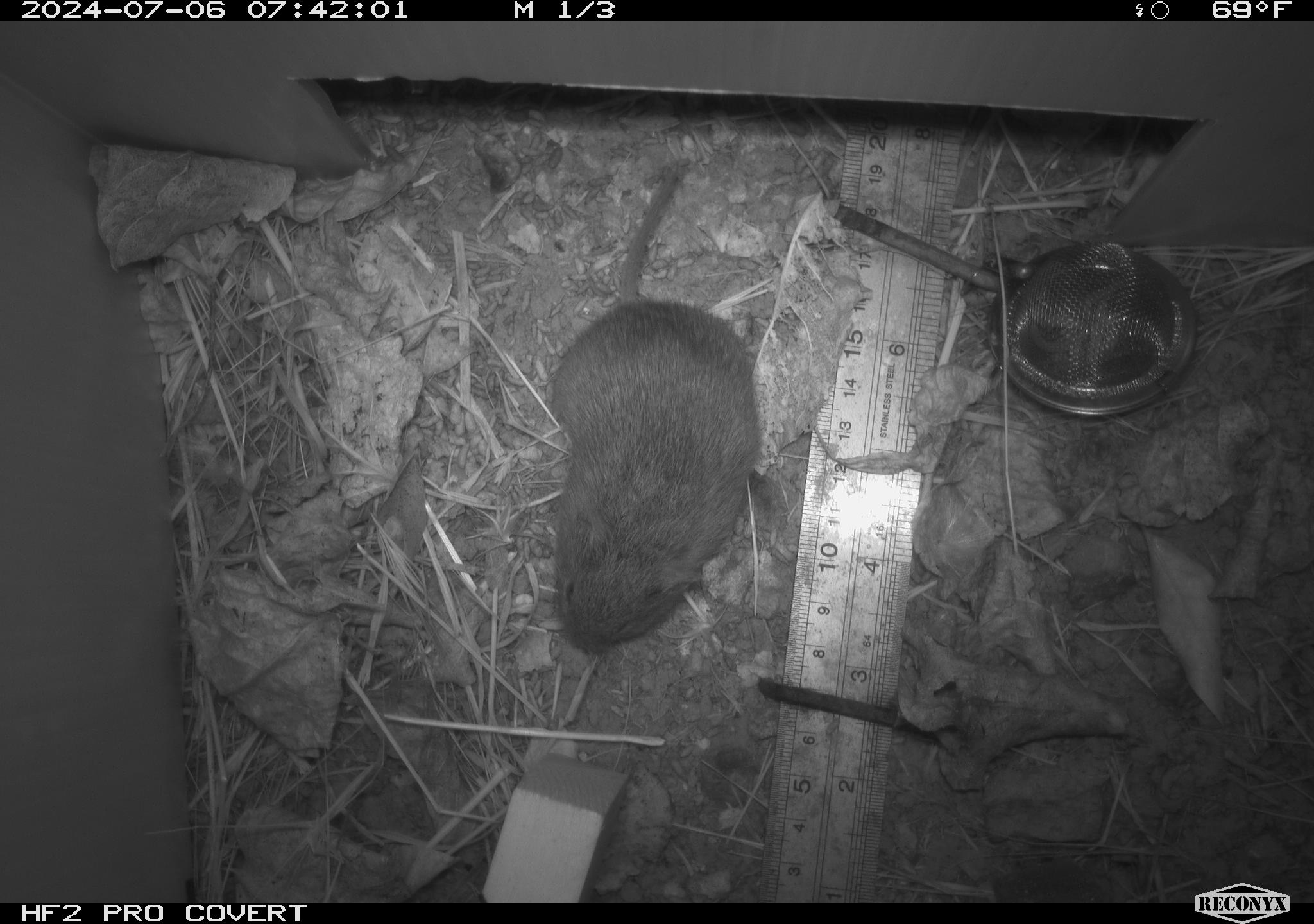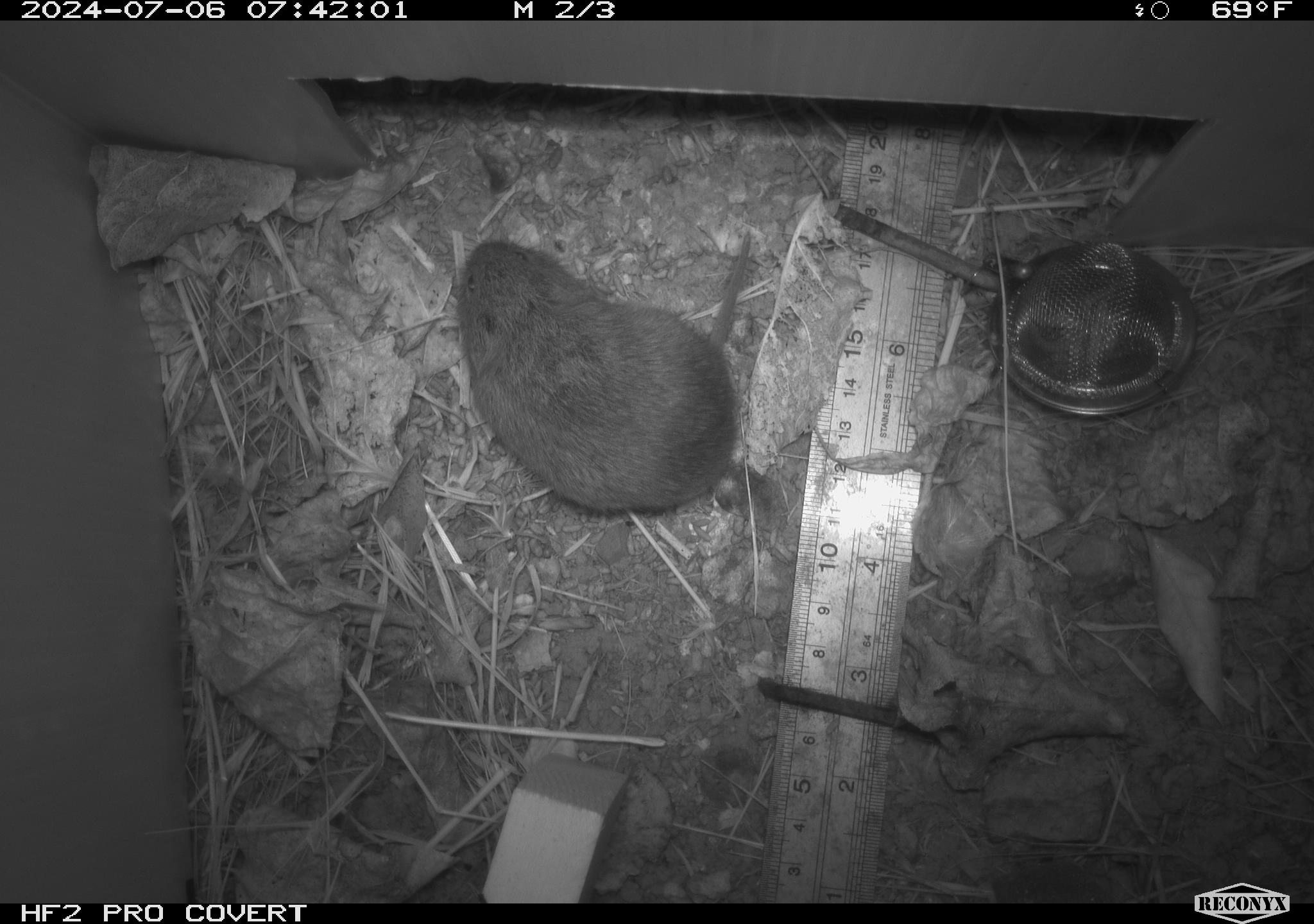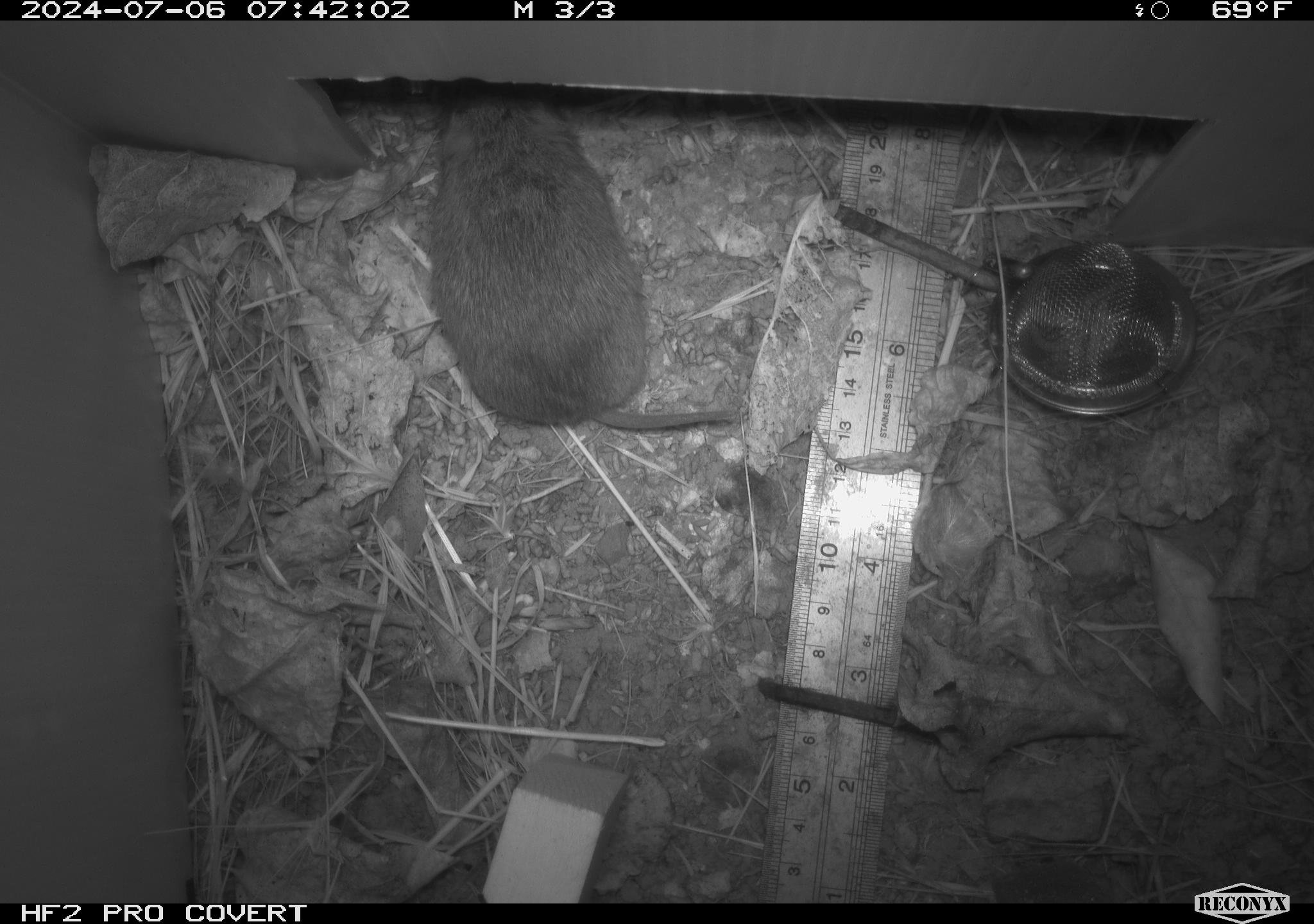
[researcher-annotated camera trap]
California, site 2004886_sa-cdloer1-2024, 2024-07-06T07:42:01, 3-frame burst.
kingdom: Animalia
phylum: Chordata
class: Mammalia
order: Rodentia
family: Cricetidae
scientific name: Arvicolinae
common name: voles, lemmings, and muskrats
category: arvicolinae subfamily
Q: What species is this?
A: Arvicolinae subfamily (voles, lemmings, and muskrats) (Arvicolinae).